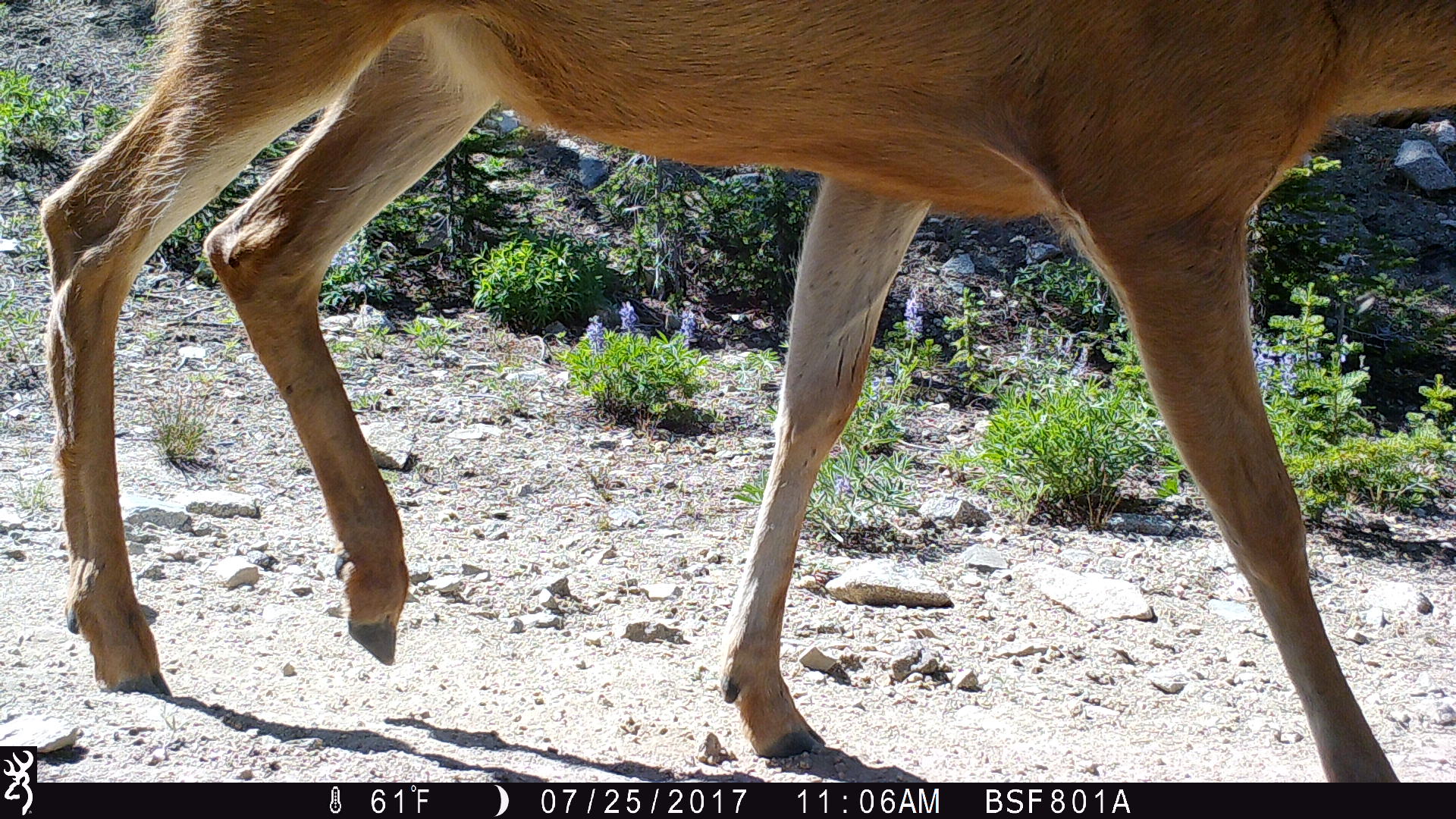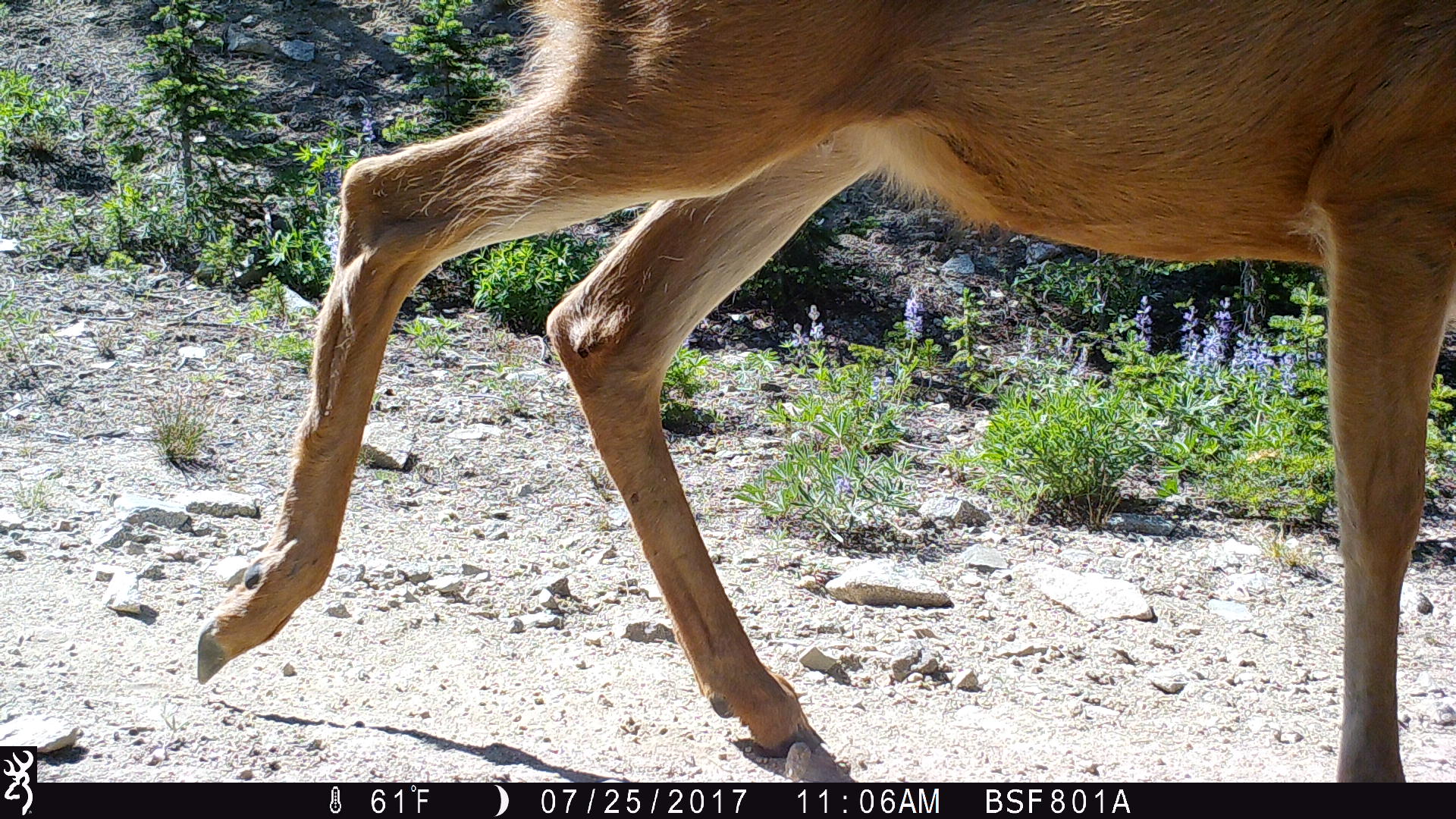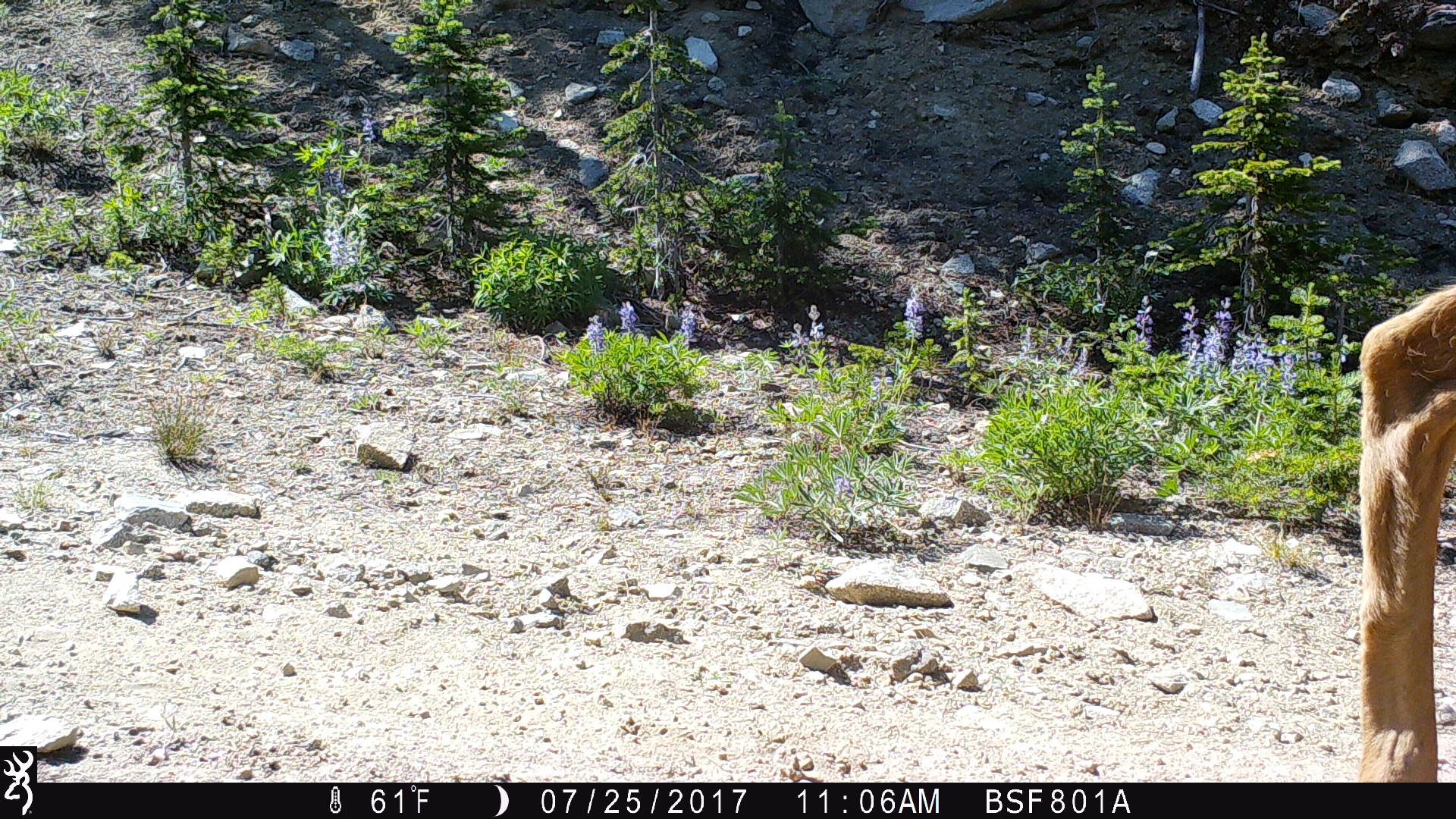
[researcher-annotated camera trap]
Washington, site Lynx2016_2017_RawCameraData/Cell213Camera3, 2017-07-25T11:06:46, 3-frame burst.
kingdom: Animalia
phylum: Chordata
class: Mammalia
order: Artiodactyla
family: Cervidae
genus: Odocoileus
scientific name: Odocoileus hemionus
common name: mule deer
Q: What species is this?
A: Odocoileus hemionus (mule deer).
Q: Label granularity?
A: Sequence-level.